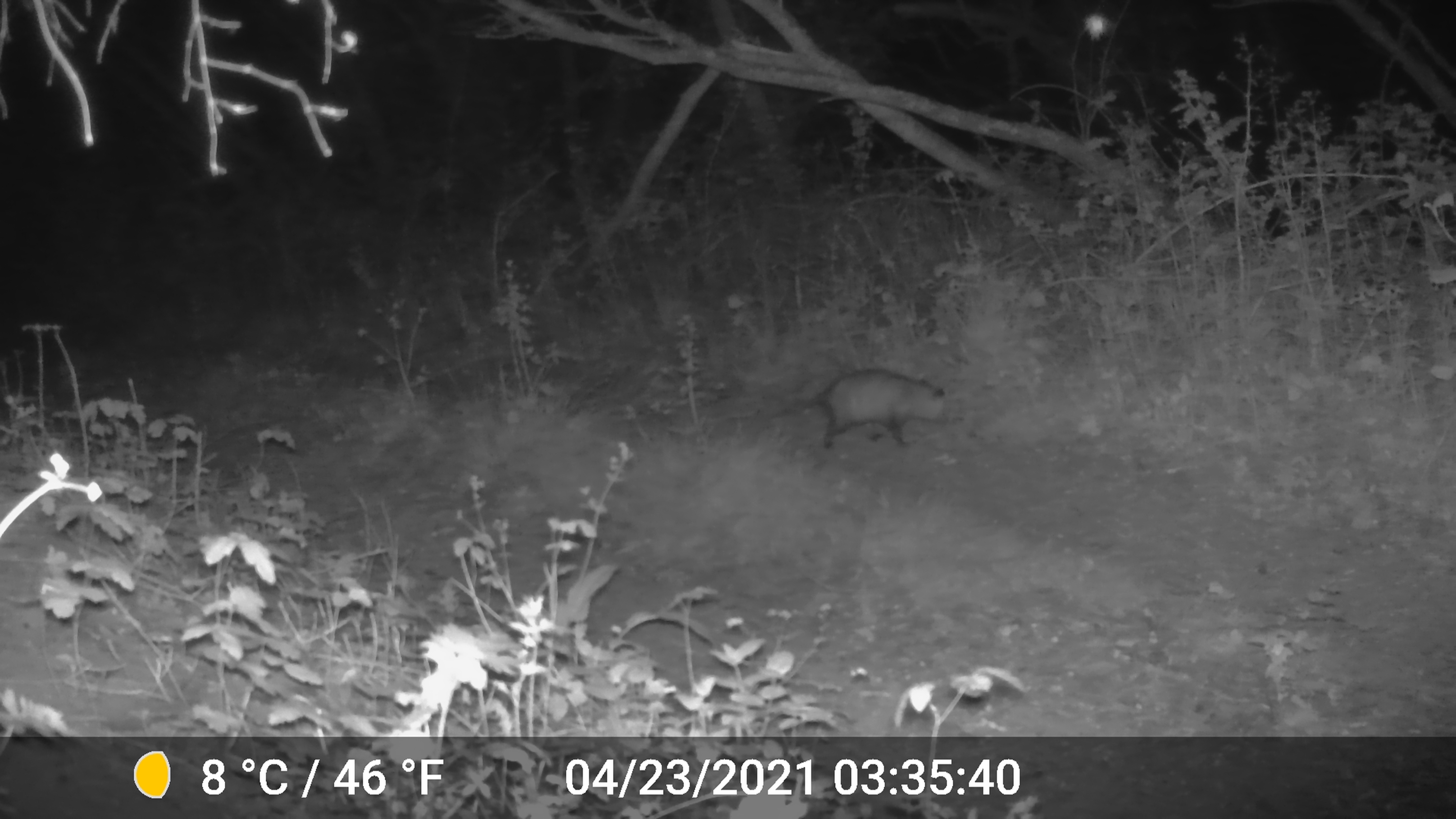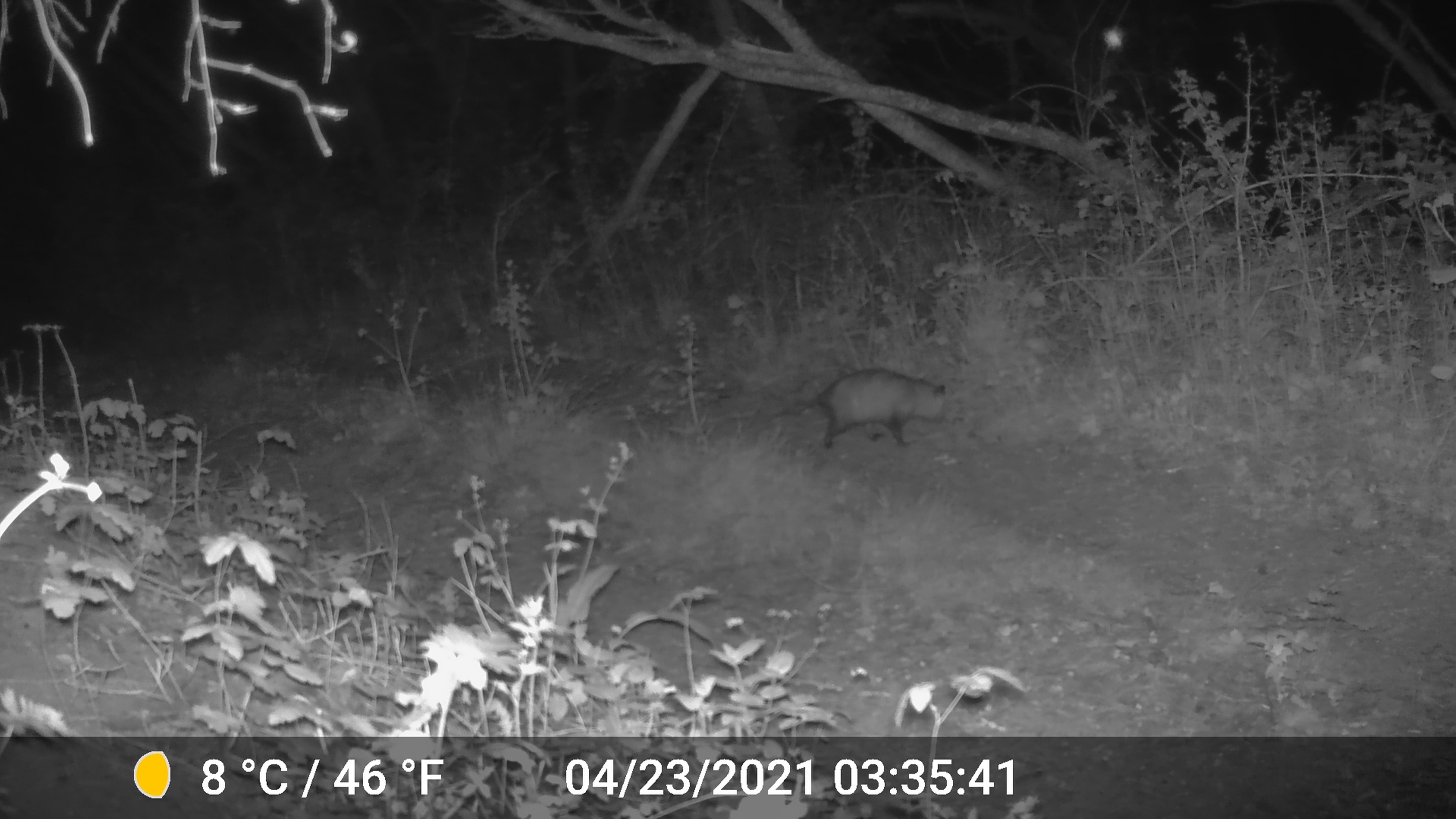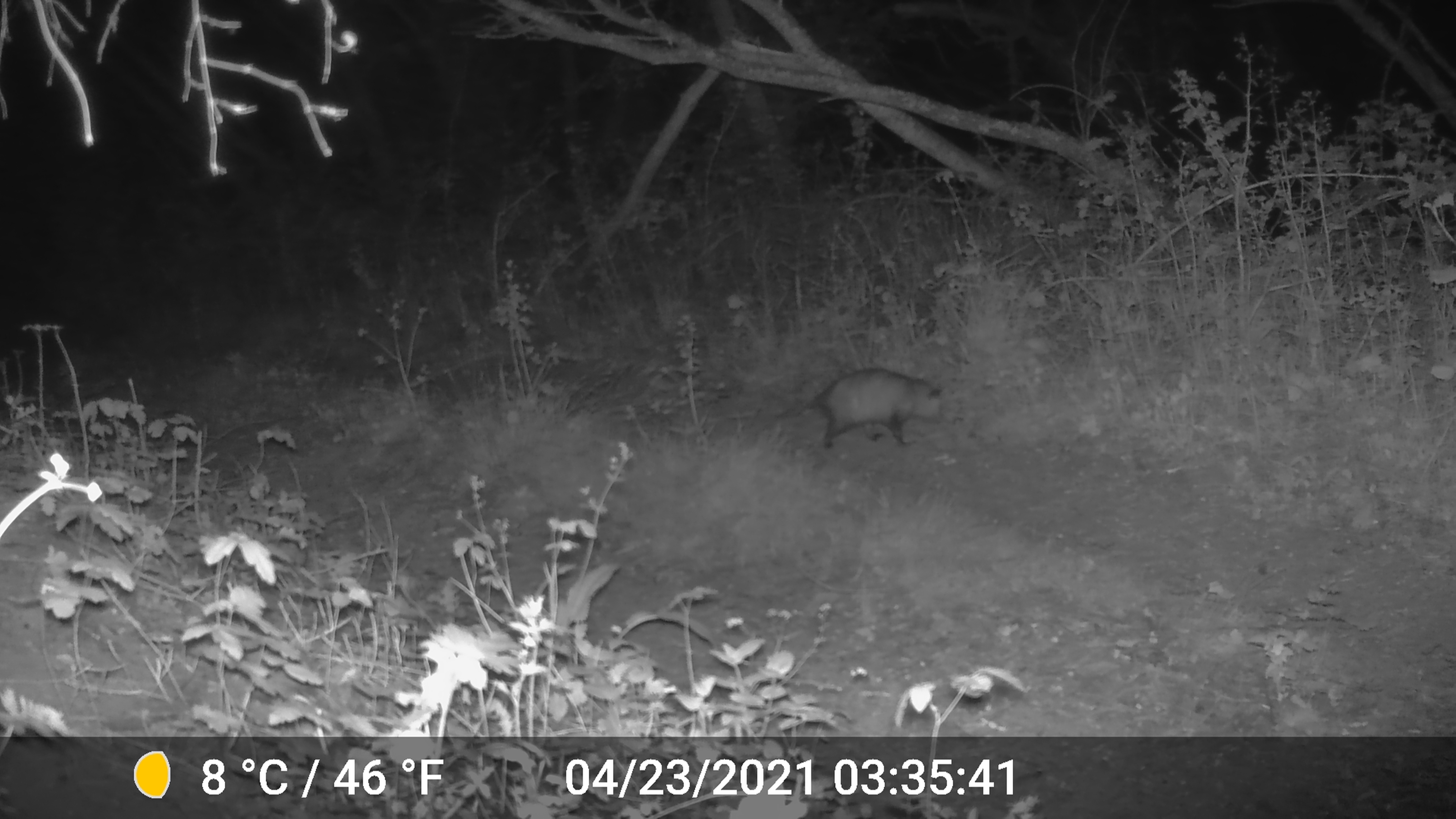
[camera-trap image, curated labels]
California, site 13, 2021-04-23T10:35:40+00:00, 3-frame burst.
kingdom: Animalia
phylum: Chordata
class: Mammalia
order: Didelphimorphia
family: Didelphidae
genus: Didelphis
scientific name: Didelphis virginiana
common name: virginia opossum